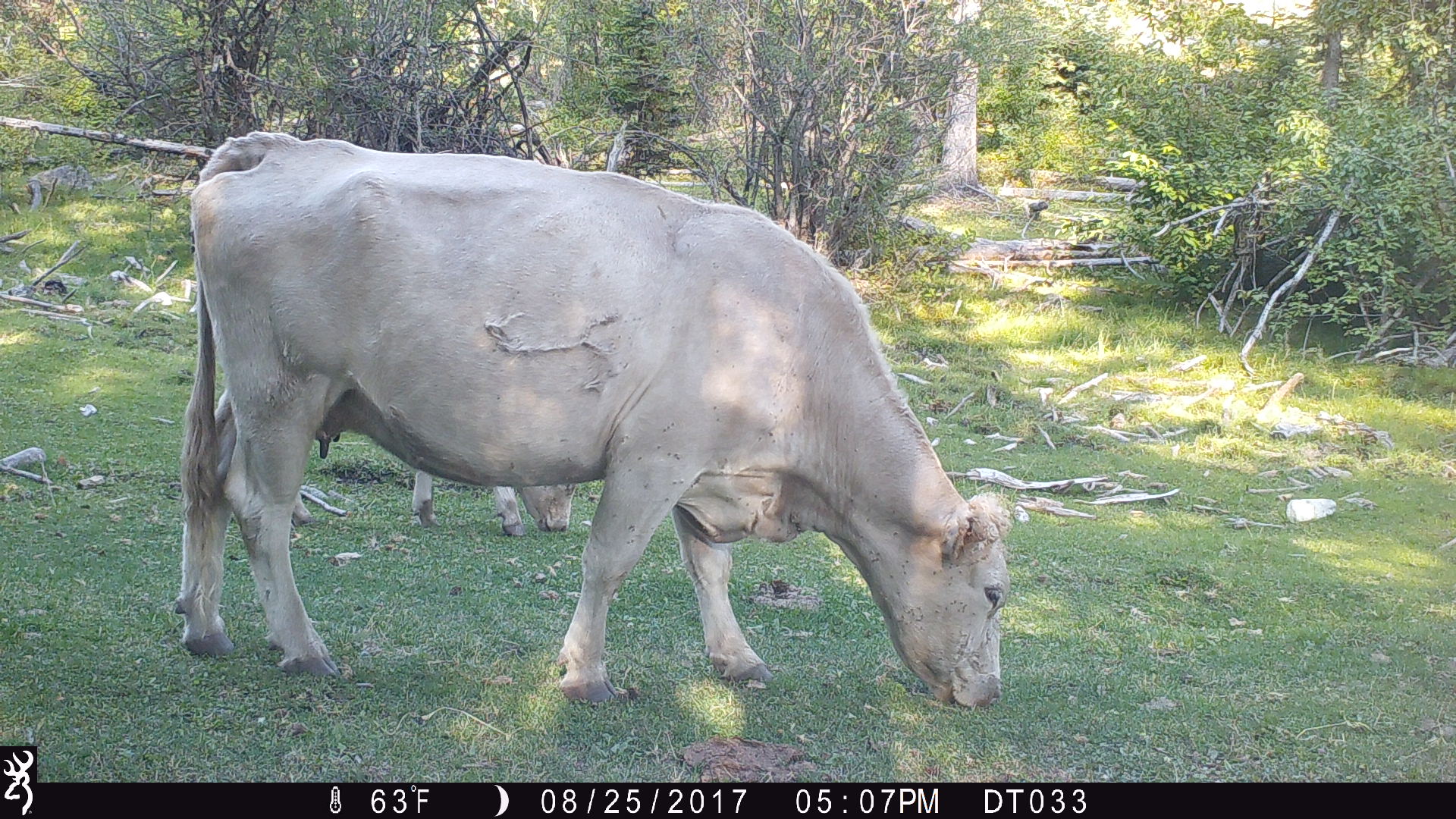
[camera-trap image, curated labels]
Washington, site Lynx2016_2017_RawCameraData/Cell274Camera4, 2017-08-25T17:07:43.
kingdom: Animalia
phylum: Chordata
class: Mammalia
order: Artiodactyla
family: Bovidae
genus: Bos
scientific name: Bos taurus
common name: domestic cattle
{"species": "domestic cattle (Bos taurus)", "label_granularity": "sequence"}